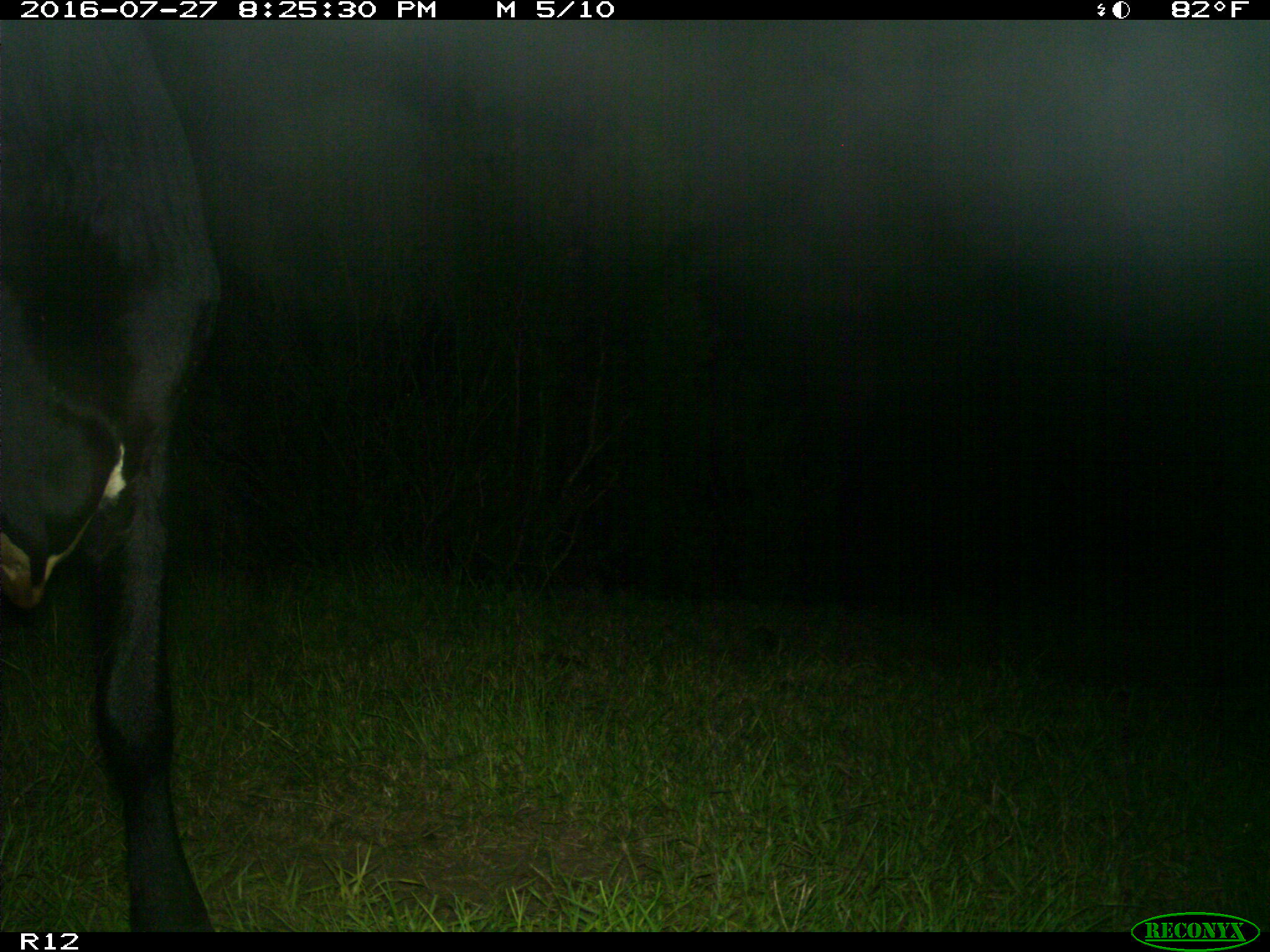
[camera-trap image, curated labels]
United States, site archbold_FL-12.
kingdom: Animalia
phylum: Chordata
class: Mammalia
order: Artiodactyla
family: Bovidae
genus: Bos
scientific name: Bos taurus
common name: domestic cow